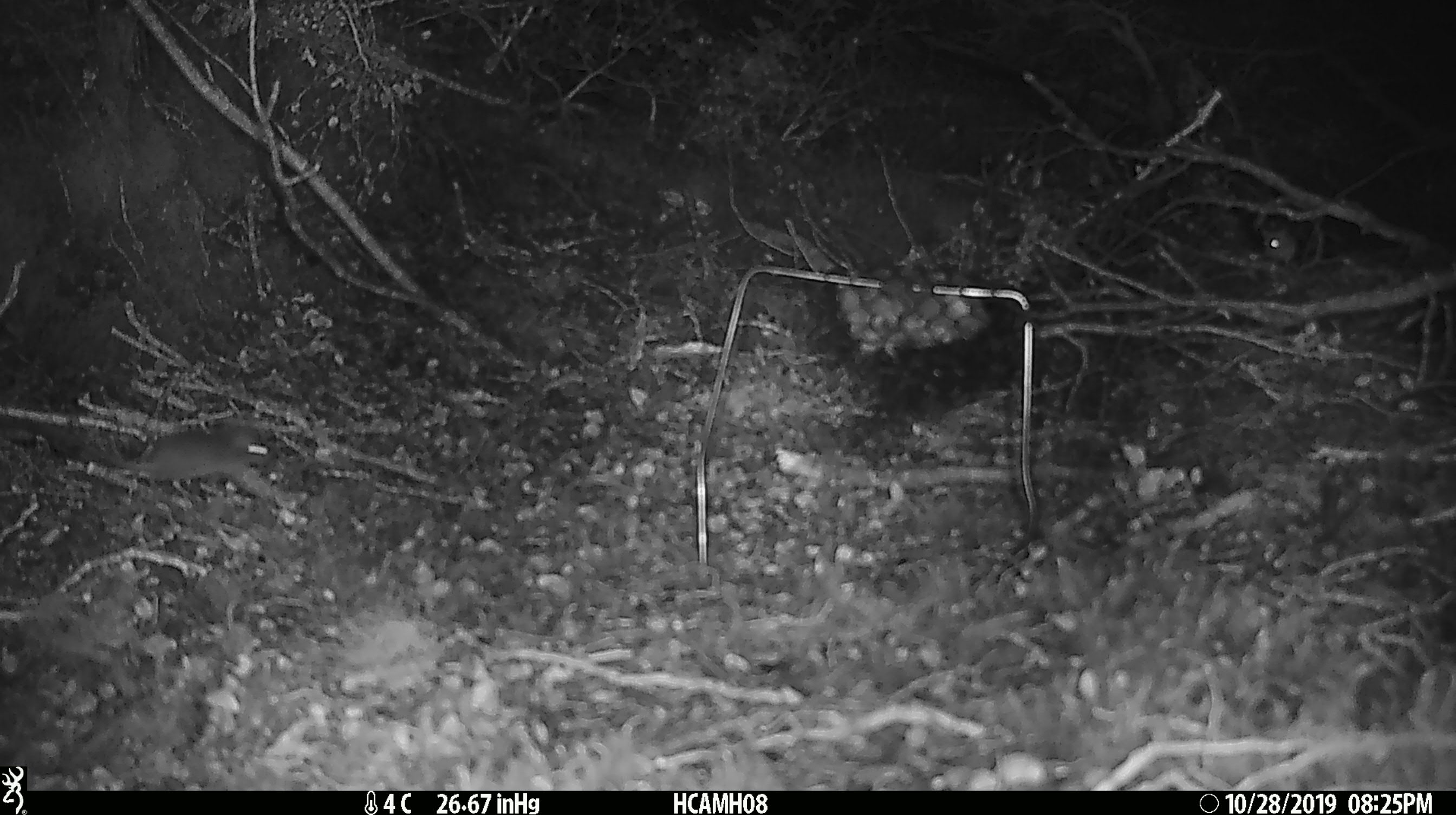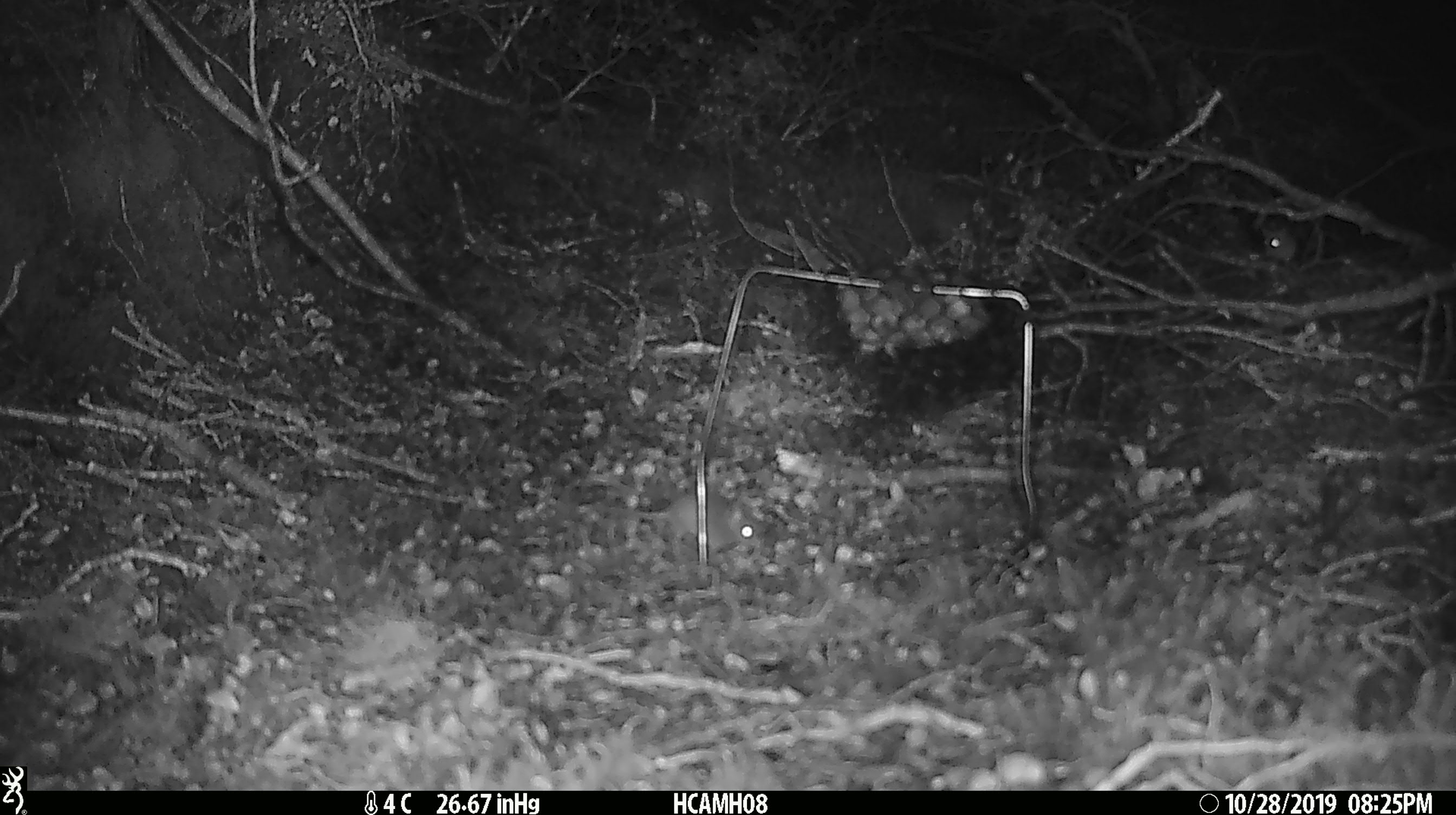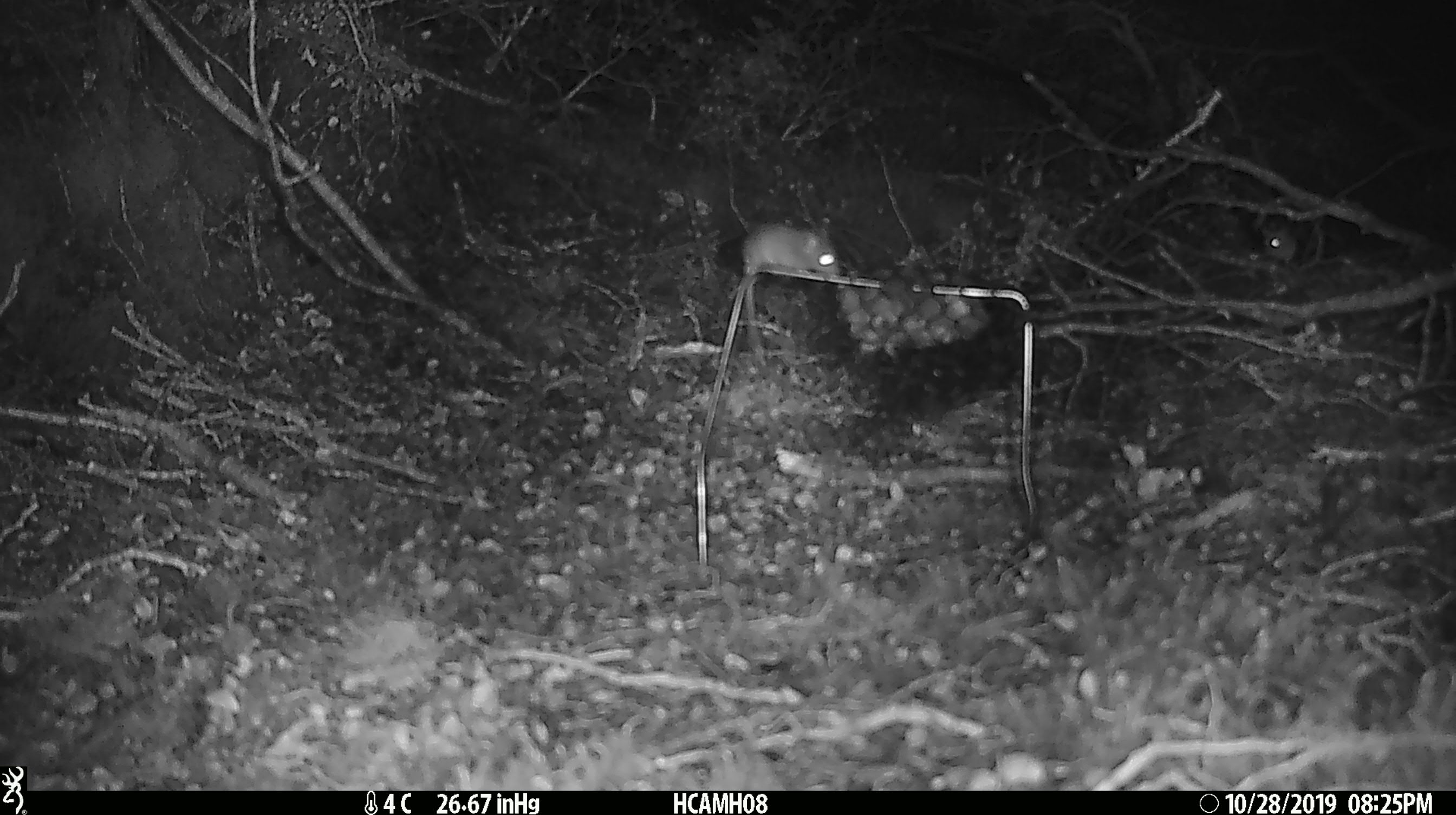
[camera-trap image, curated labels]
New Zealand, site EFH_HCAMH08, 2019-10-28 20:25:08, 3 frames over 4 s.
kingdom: Animalia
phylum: Chordata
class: Mammalia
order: Rodentia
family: Muridae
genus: Mus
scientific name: Mus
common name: mouse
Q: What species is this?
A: Mouse (Mus).